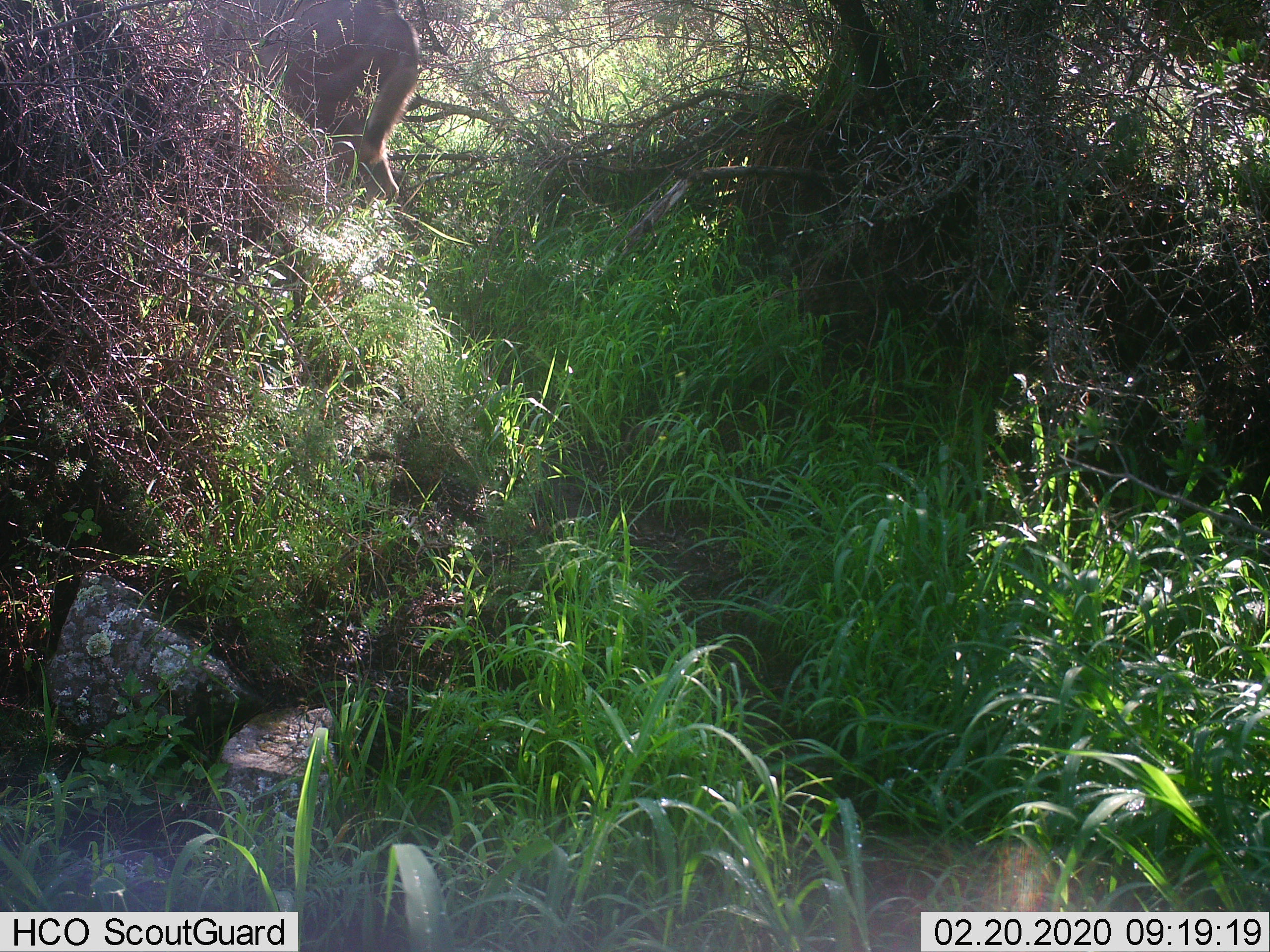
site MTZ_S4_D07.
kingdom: Animalia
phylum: Chordata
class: Mammalia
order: Primates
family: Cercopithecidae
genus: Papio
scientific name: Papio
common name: baboon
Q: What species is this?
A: Baboon (Papio).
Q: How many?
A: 1.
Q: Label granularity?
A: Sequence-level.